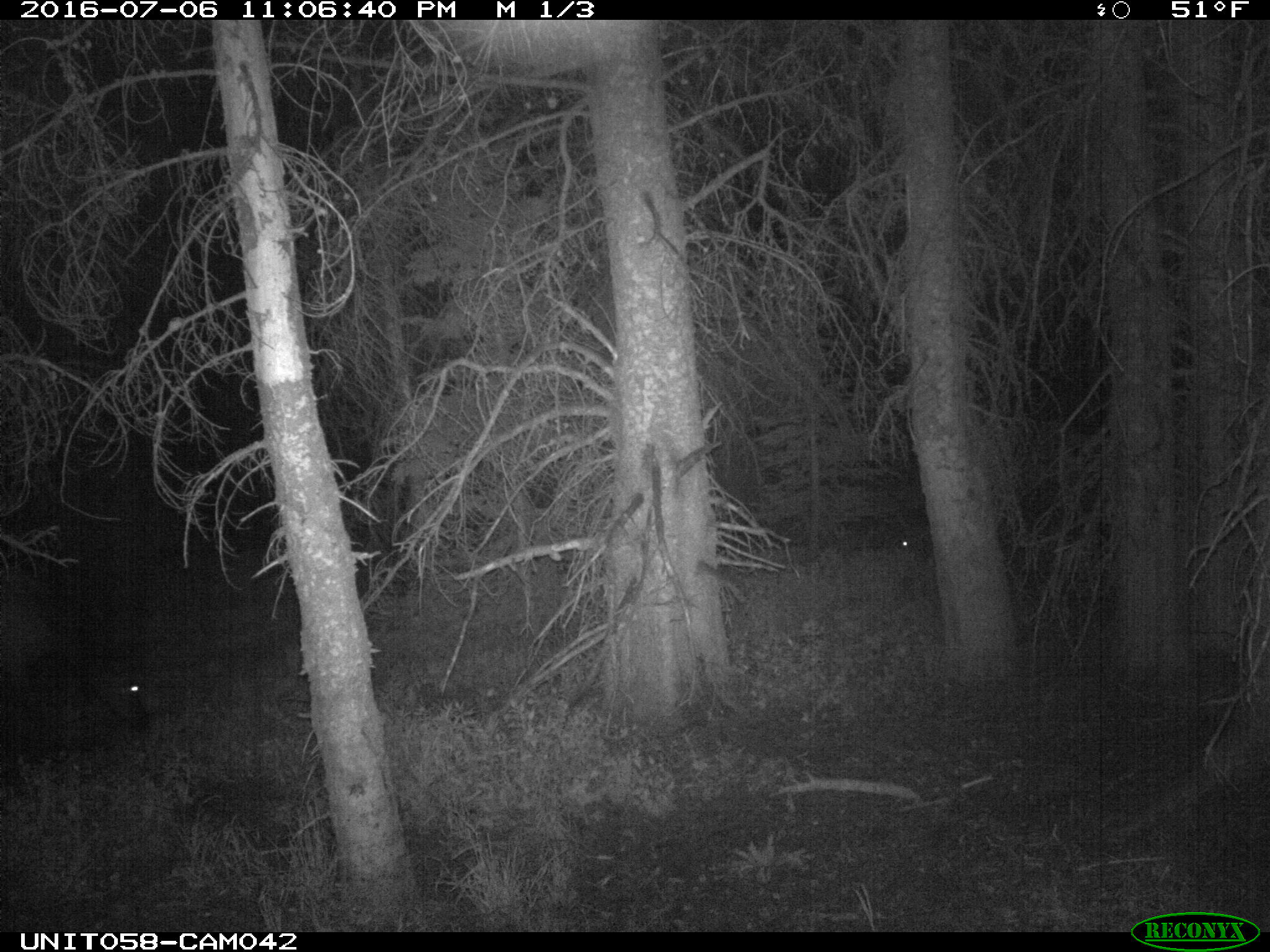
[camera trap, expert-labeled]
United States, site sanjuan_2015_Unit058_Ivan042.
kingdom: Animalia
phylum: Chordata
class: Mammalia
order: Artiodactyla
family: Cervidae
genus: Cervus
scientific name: Cervus elaphus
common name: red deer